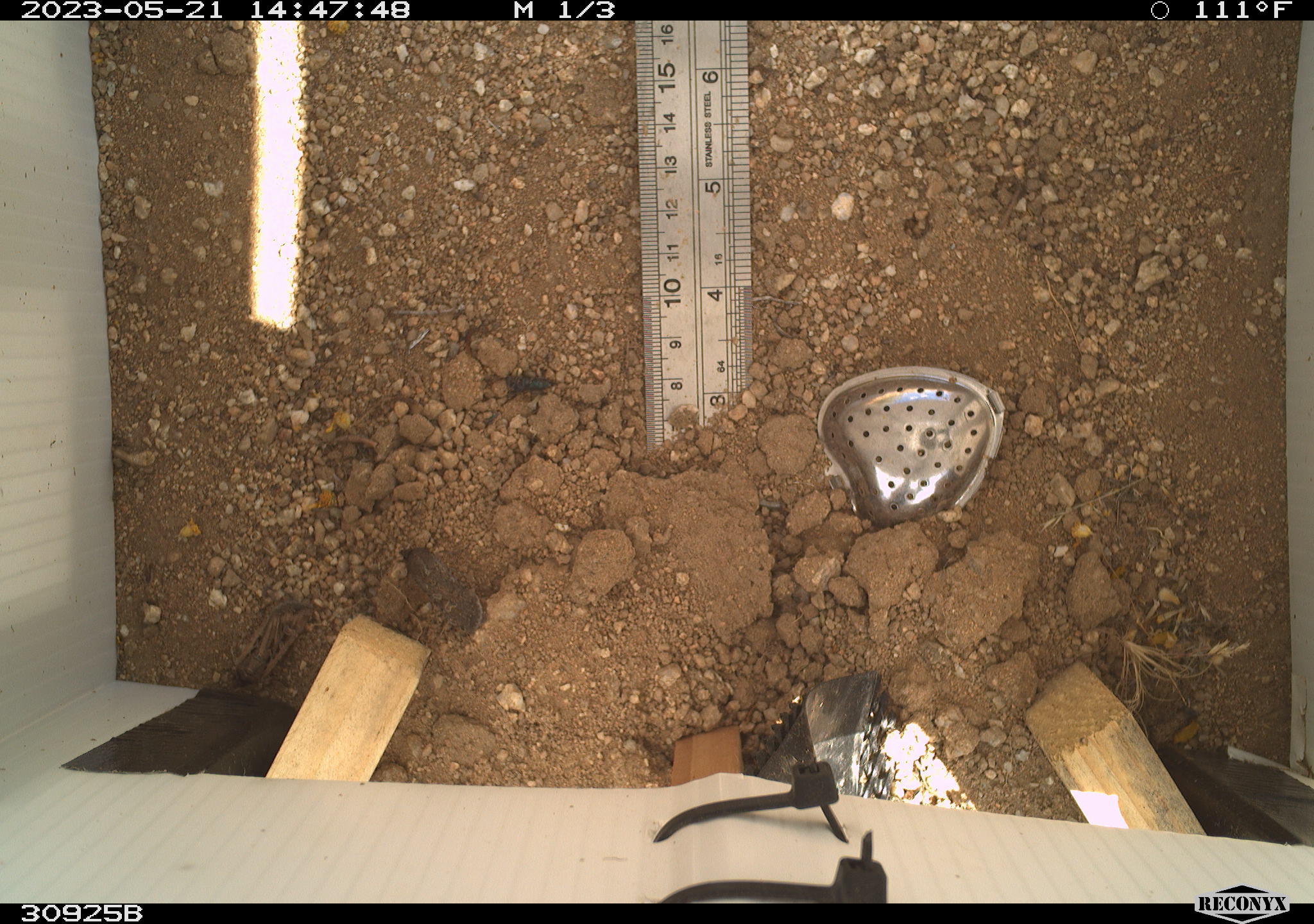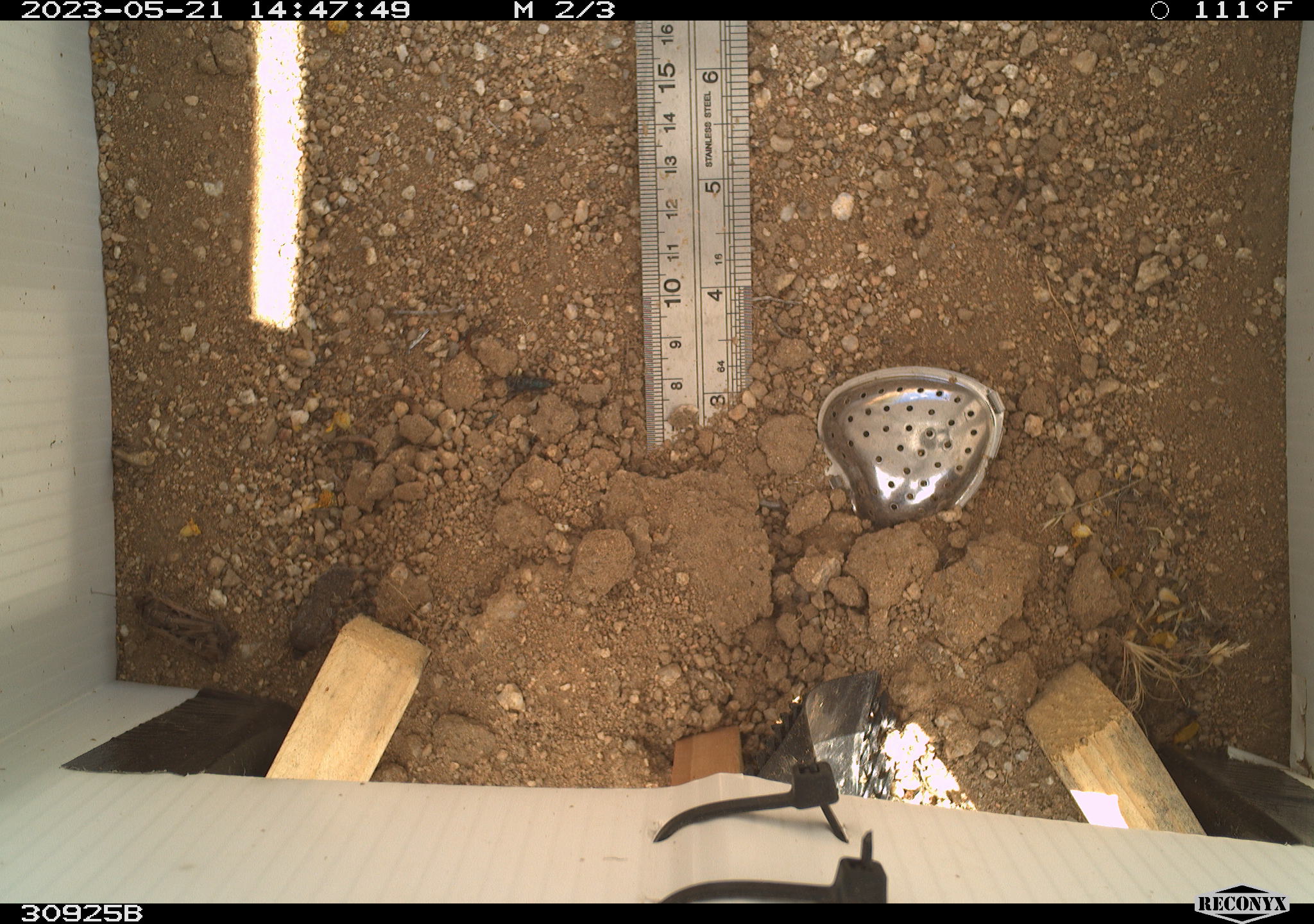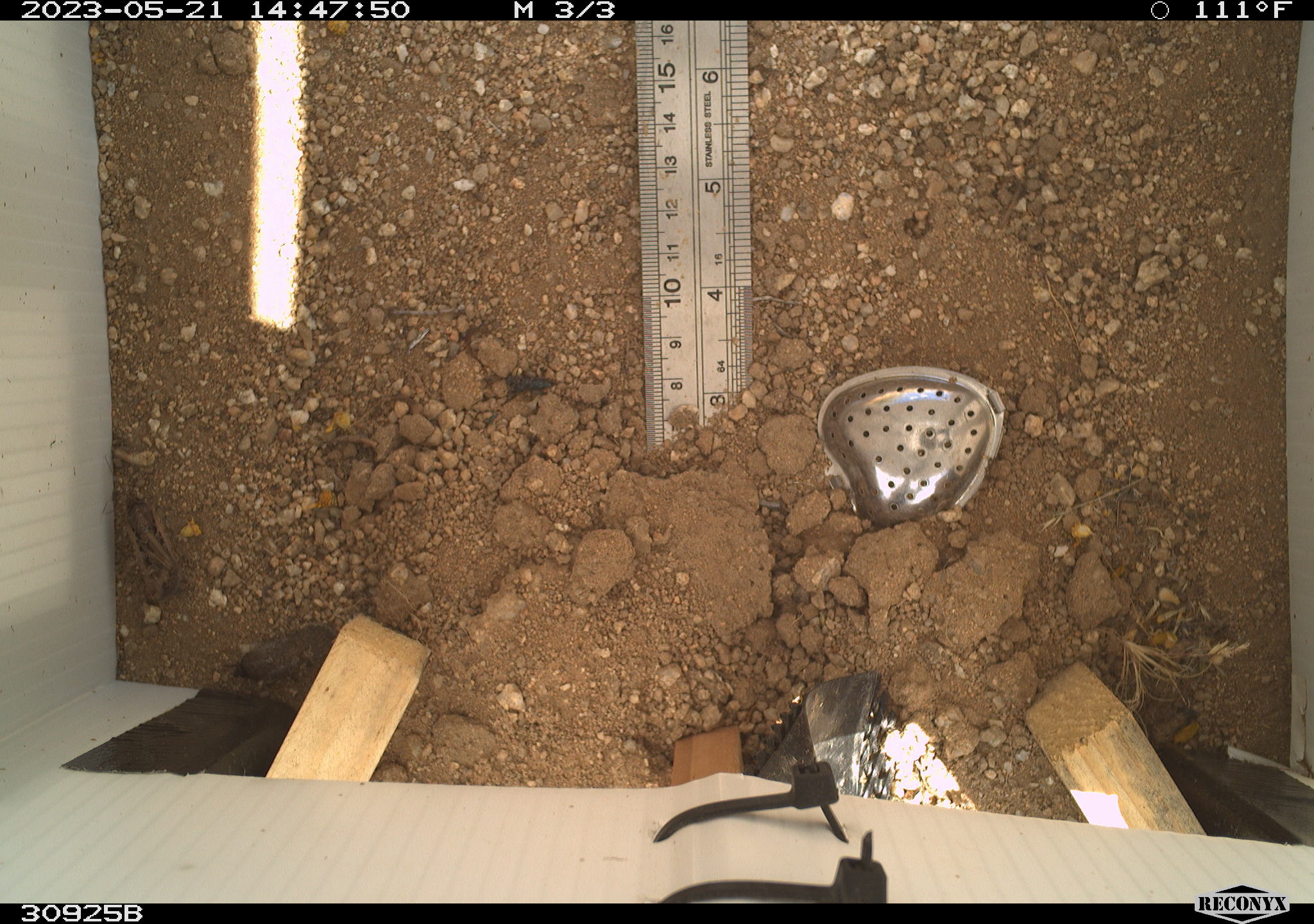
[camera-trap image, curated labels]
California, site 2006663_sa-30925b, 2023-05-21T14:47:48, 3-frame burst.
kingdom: Animalia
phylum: Arthropoda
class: Insecta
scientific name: Insecta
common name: insect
Insect (Insecta).